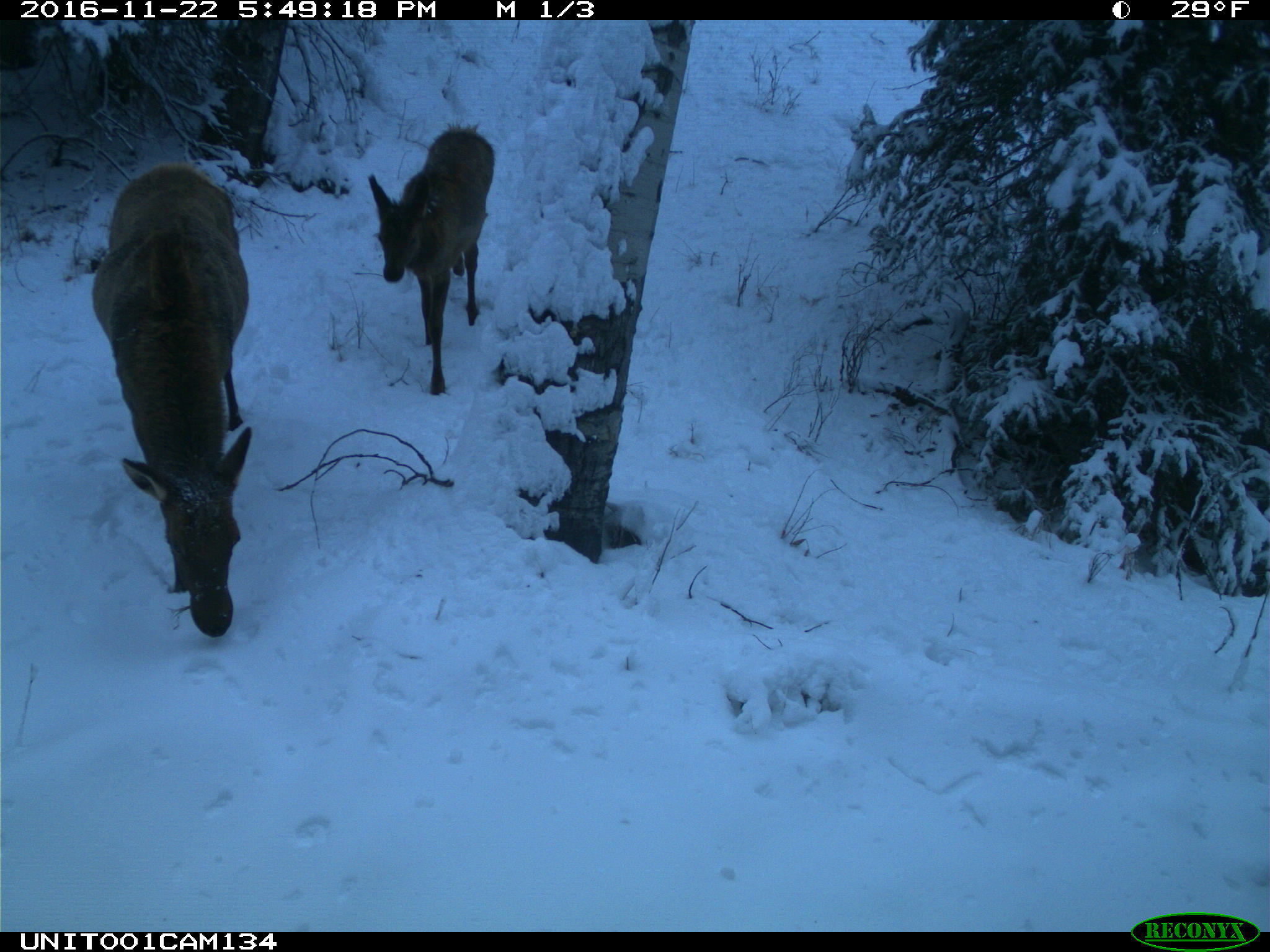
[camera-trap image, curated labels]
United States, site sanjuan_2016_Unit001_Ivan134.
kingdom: Animalia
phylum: Chordata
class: Mammalia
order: Artiodactyla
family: Cervidae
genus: Cervus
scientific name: Cervus elaphus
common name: red deer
Cervus elaphus (red deer).